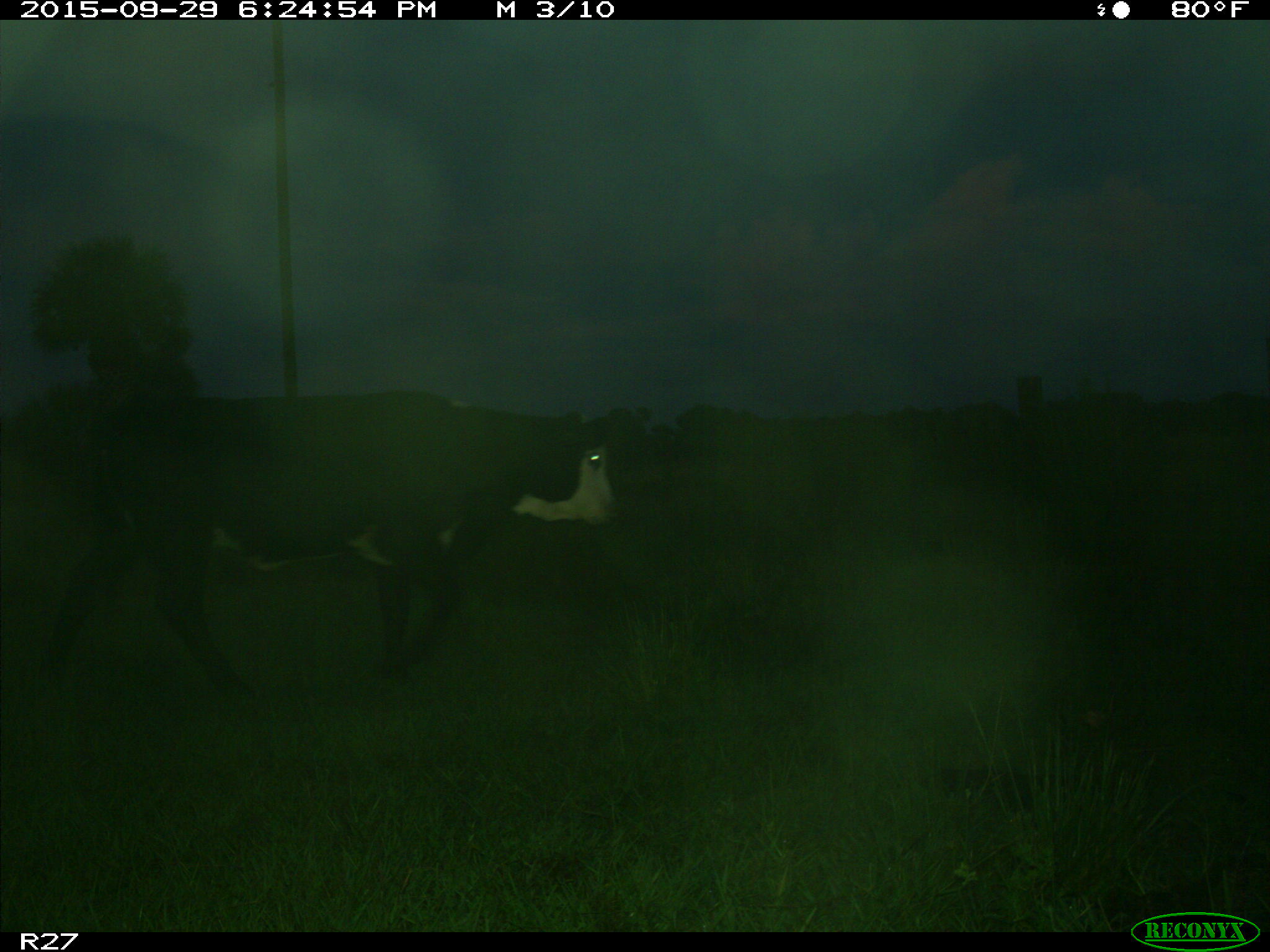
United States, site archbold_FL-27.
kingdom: Animalia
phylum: Chordata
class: Mammalia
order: Artiodactyla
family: Bovidae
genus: Bos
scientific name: Bos taurus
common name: domestic cow